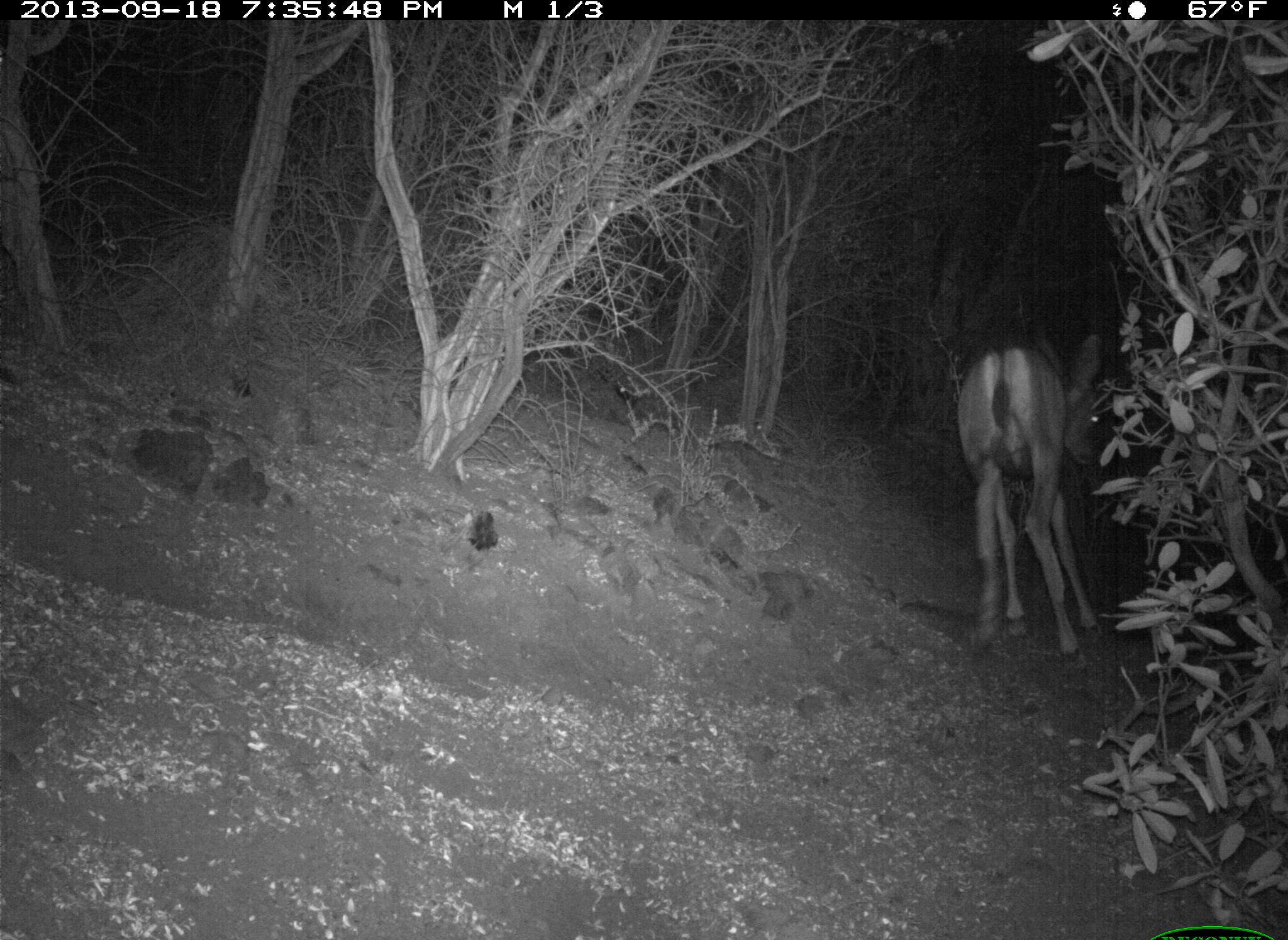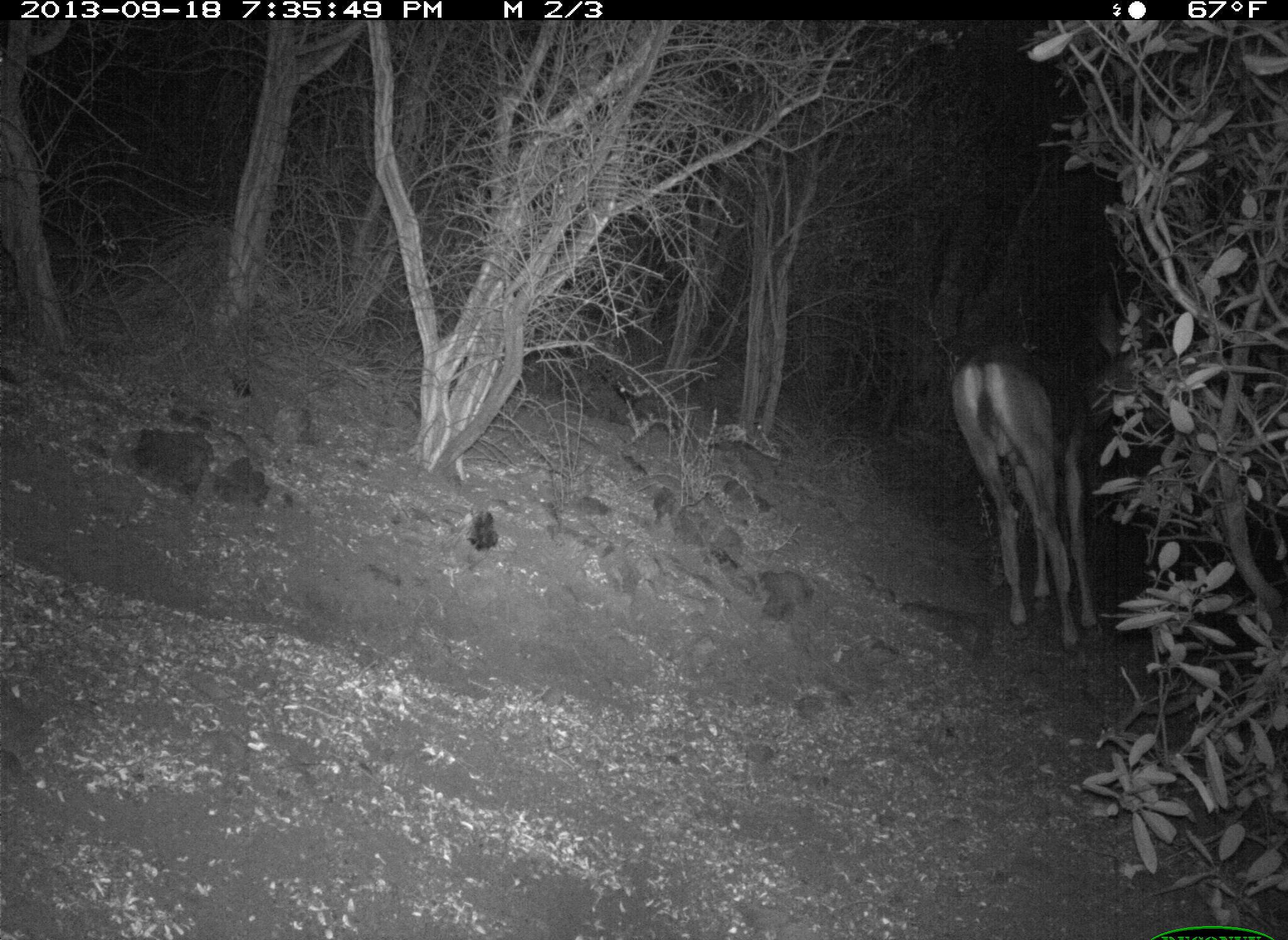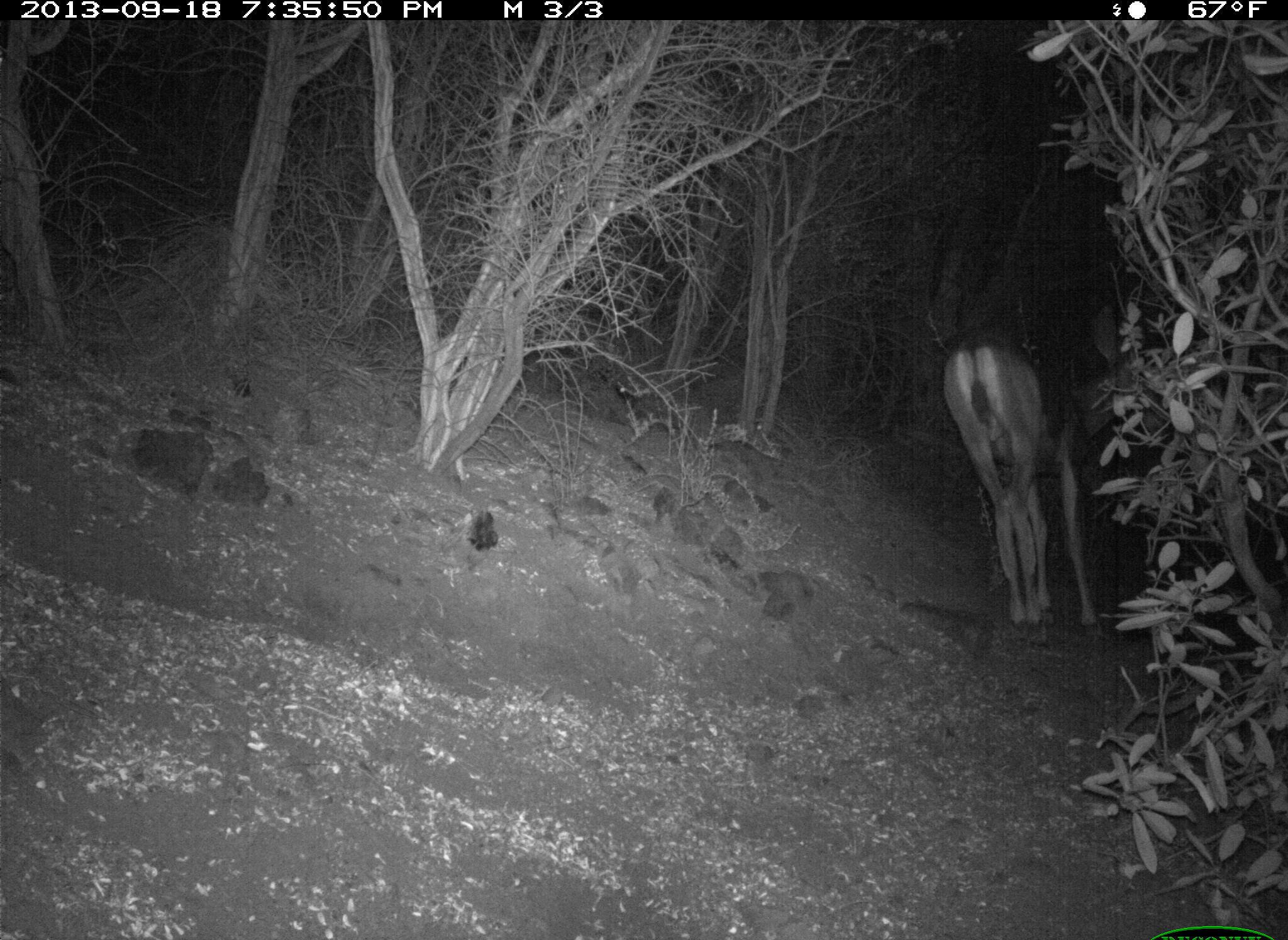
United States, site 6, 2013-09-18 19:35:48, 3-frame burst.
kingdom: Animalia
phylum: Chordata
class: Mammalia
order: Artiodactyla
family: Cervidae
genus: Odocoileus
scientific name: Odocoileus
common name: deer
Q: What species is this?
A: Deer (Odocoileus).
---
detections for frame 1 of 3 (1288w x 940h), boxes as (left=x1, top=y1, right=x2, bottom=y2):
deer: (left=956, top=323, right=1110, bottom=664)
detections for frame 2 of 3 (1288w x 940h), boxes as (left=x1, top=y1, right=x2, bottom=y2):
deer: (left=948, top=292, right=1157, bottom=657)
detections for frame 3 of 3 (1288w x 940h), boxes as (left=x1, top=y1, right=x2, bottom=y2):
deer: (left=941, top=302, right=1139, bottom=641)